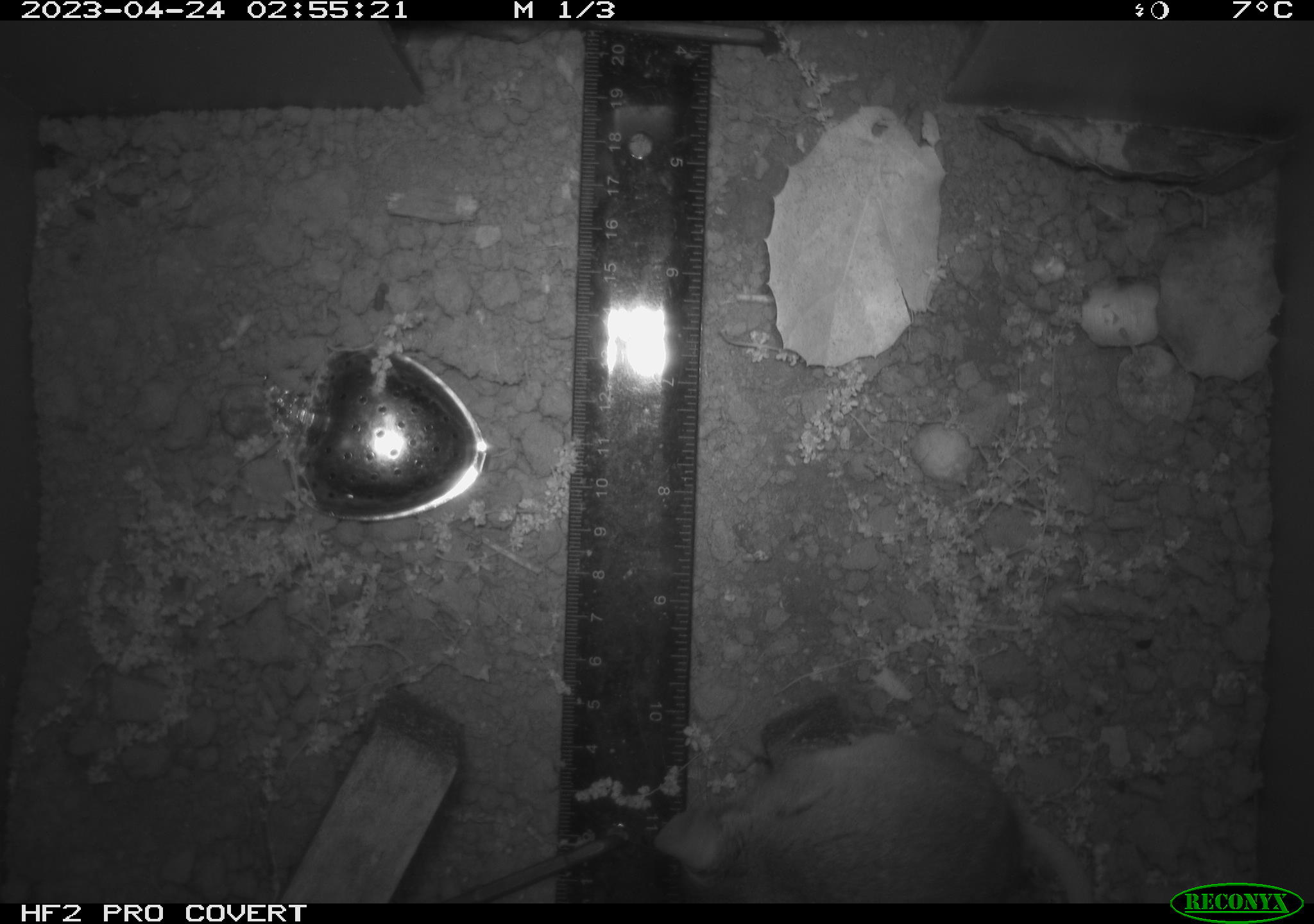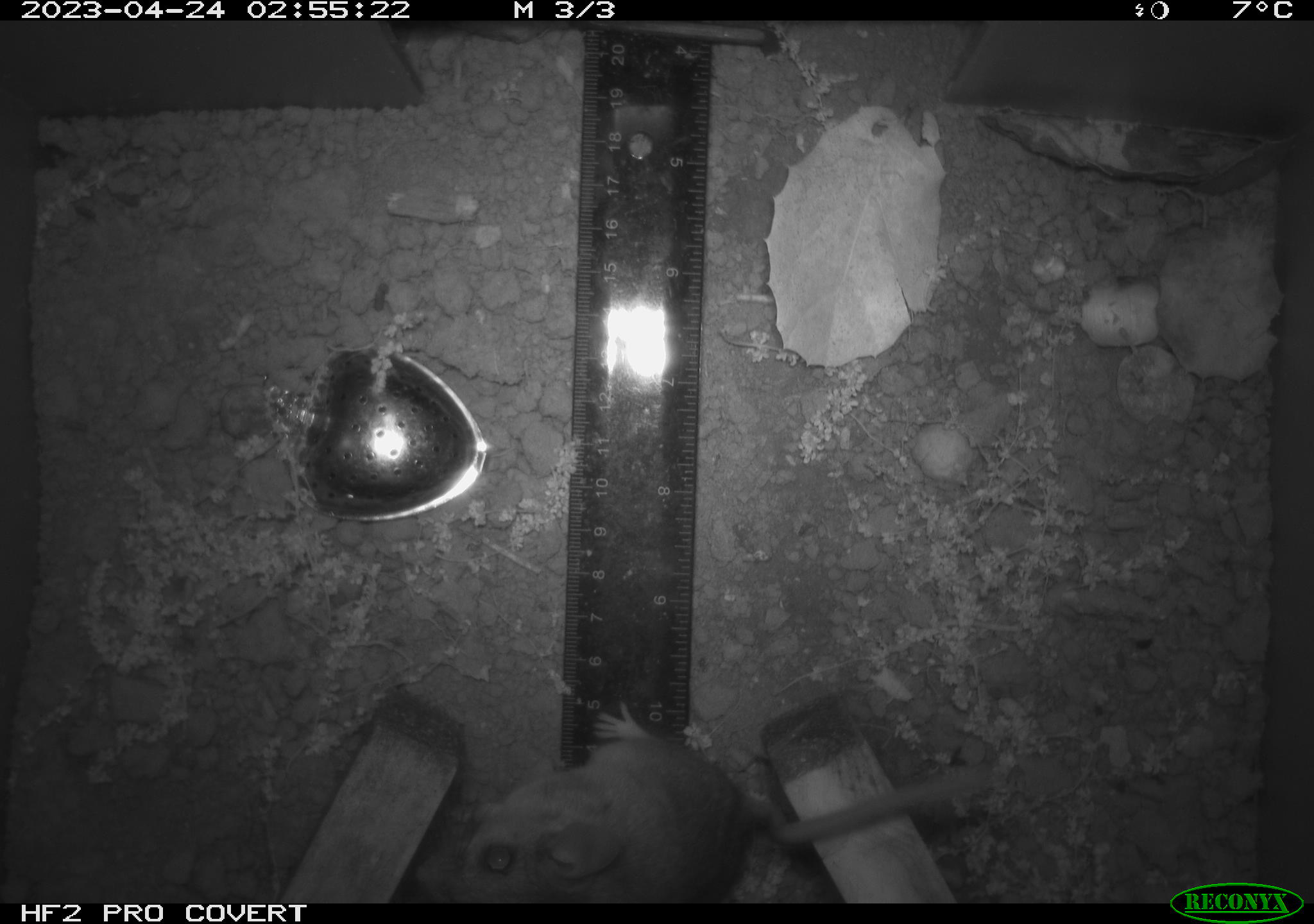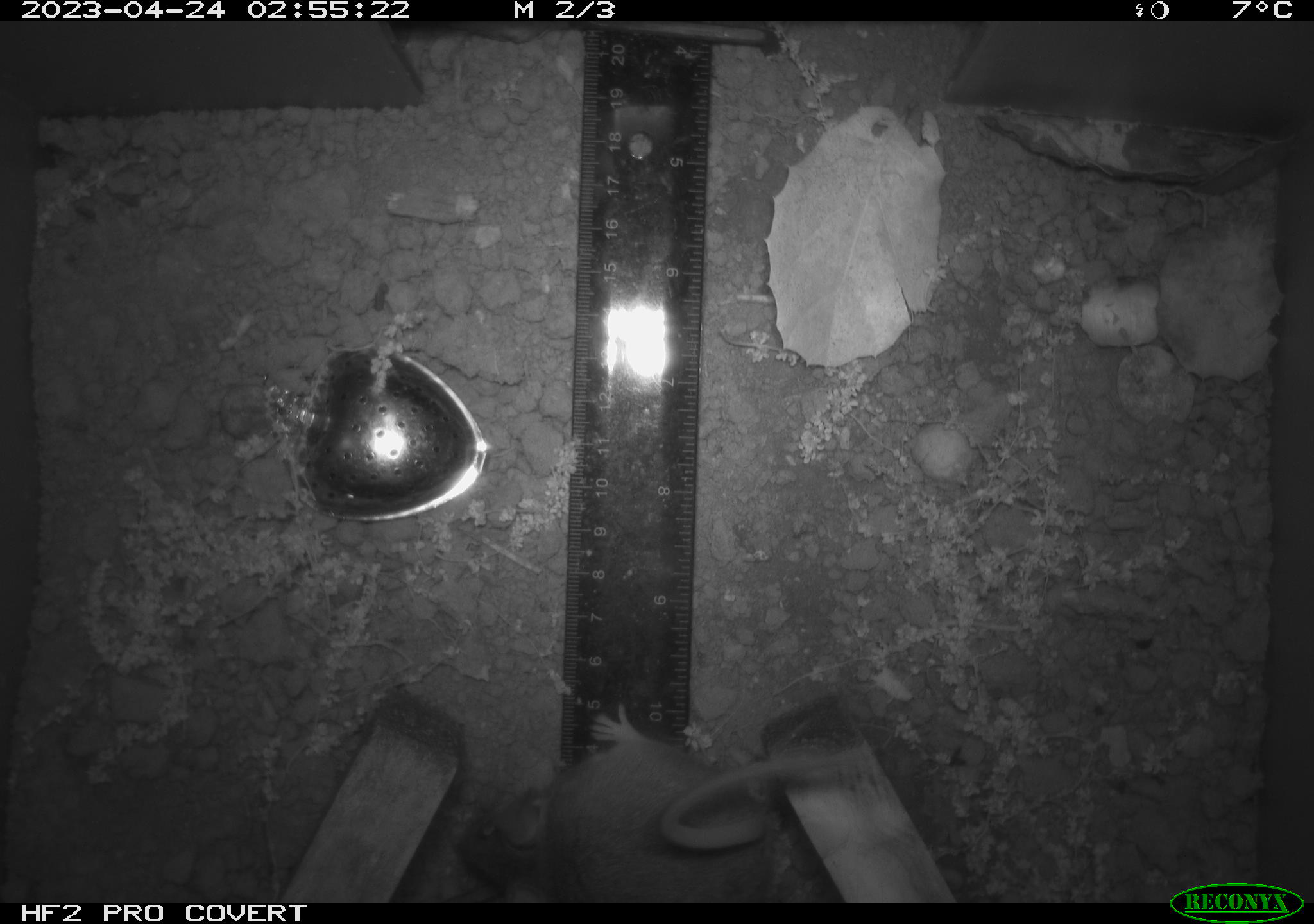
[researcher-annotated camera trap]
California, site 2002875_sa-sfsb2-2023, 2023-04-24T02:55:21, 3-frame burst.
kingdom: Animalia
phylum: Chordata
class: Mammalia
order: Rodentia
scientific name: Rodentia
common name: mouse species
Mouse species (Rodentia).